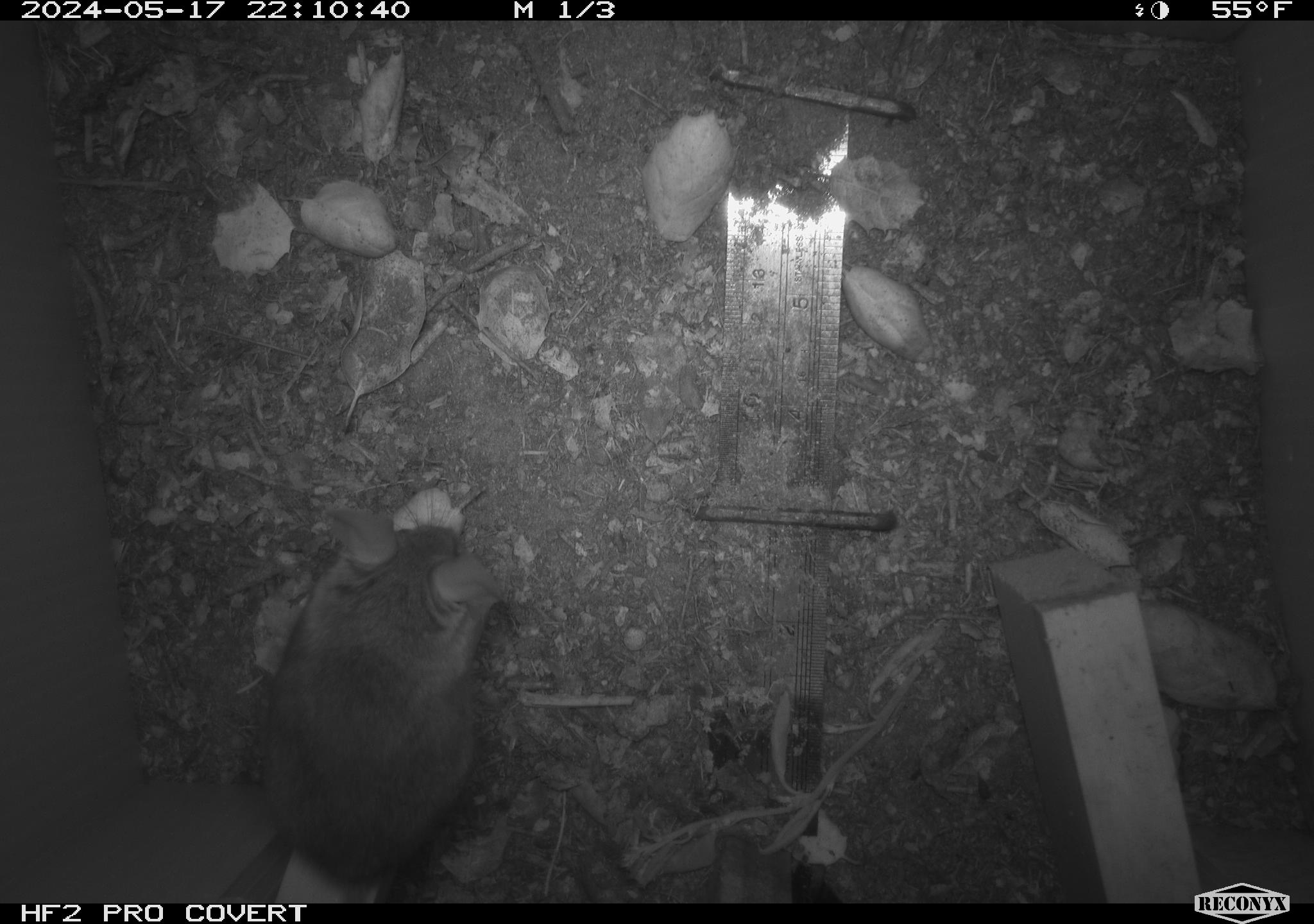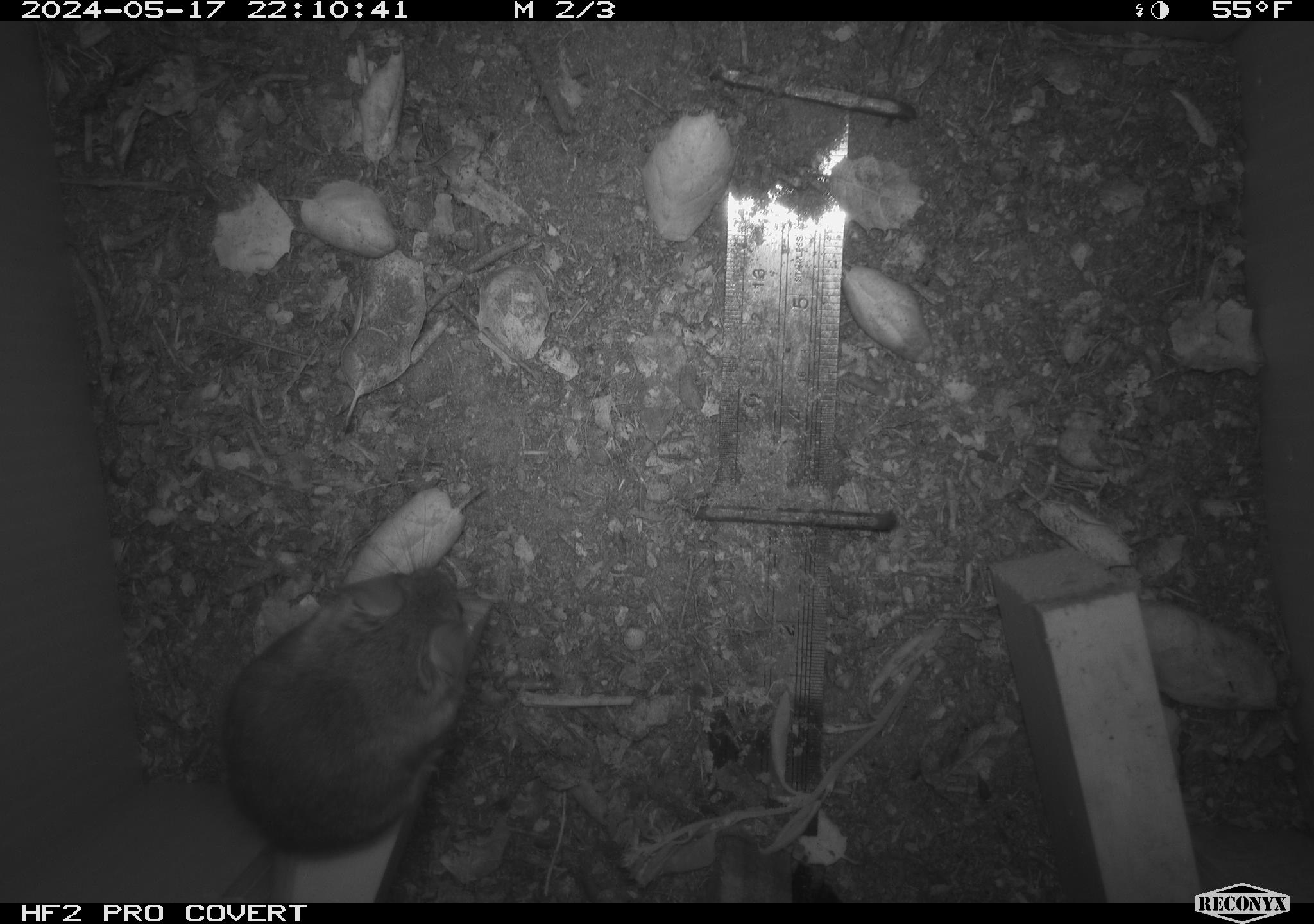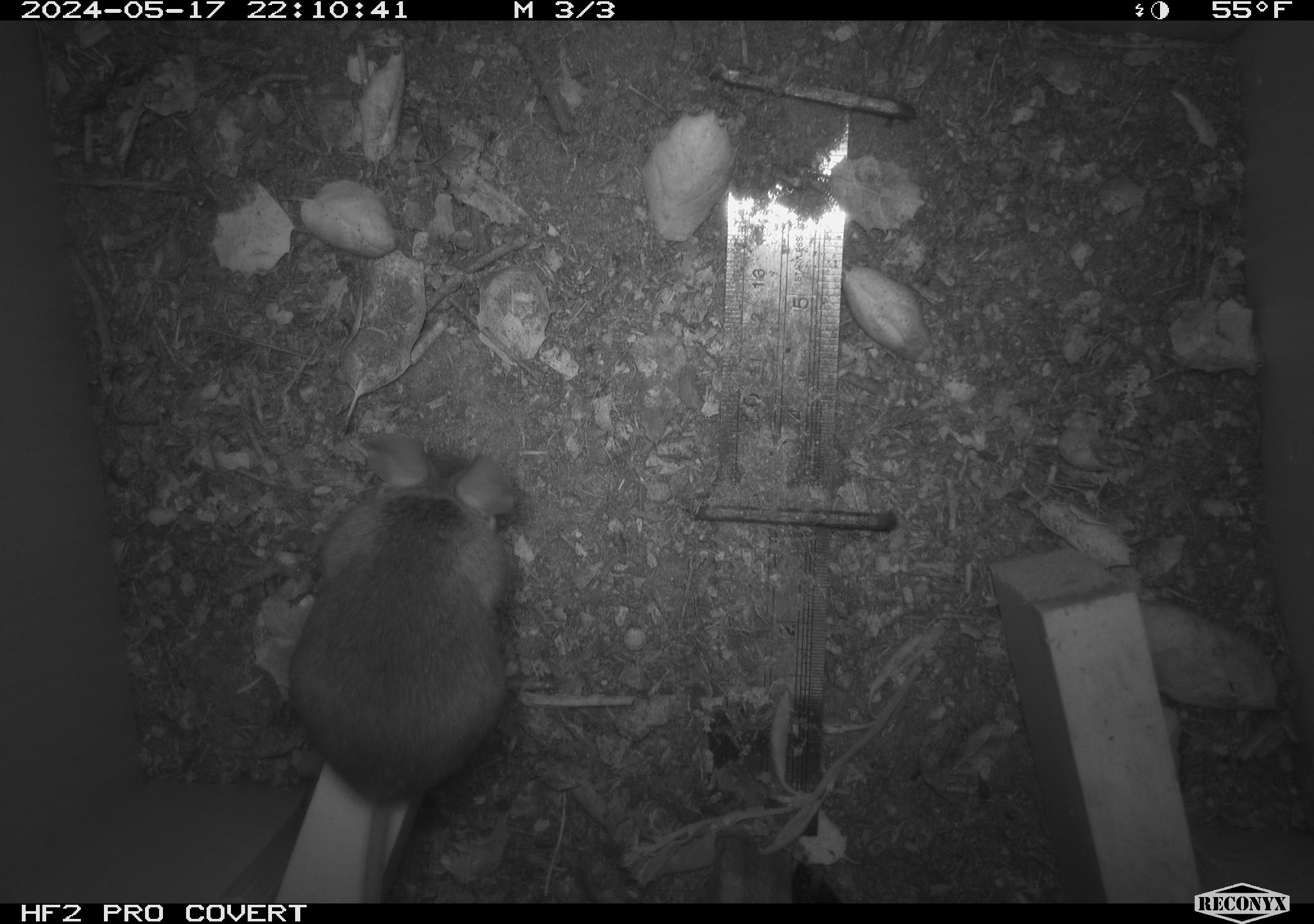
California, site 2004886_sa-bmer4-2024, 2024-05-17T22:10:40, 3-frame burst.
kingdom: Animalia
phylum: Chordata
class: Mammalia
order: Rodentia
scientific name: Rodentia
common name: mouse species